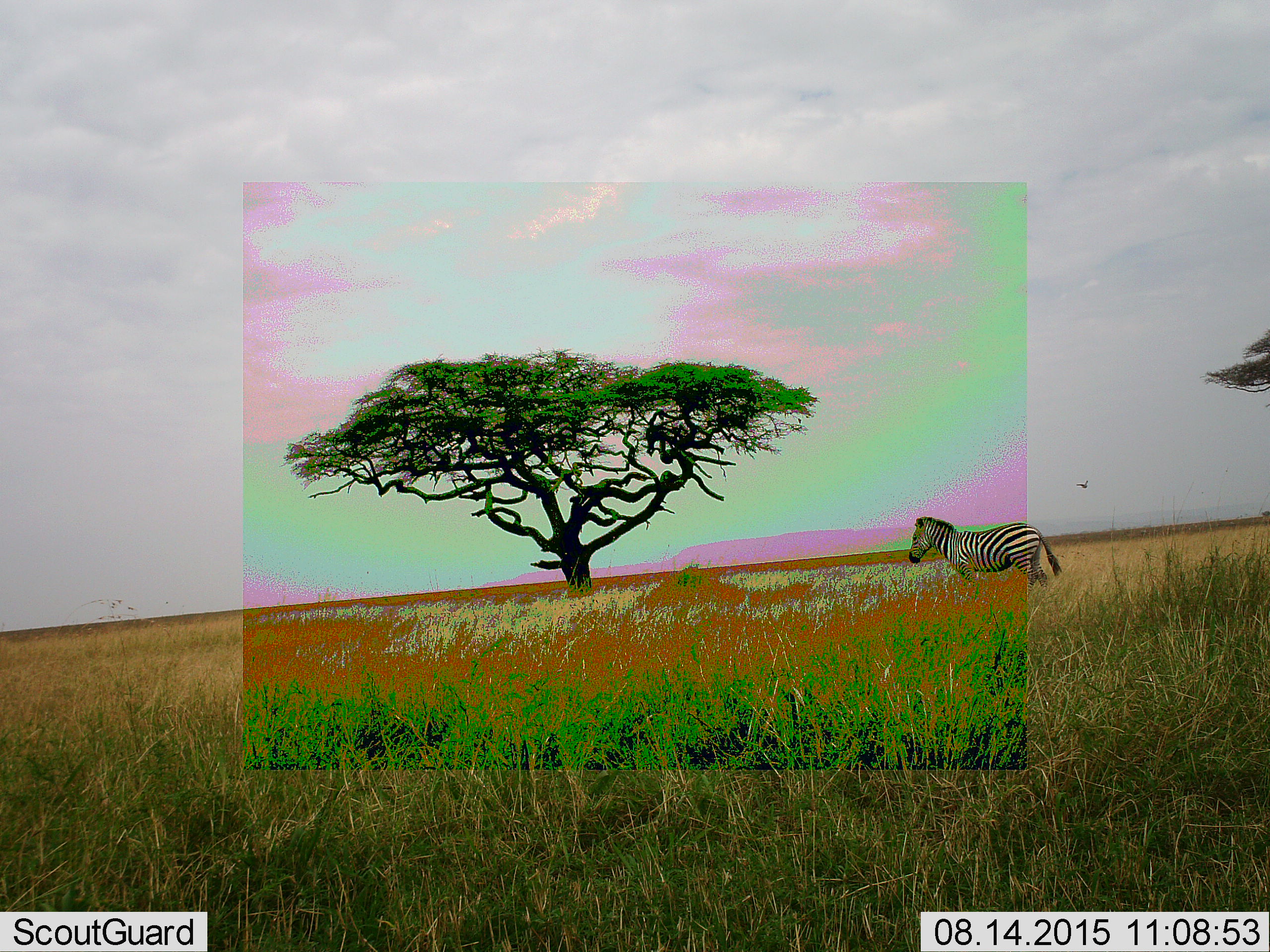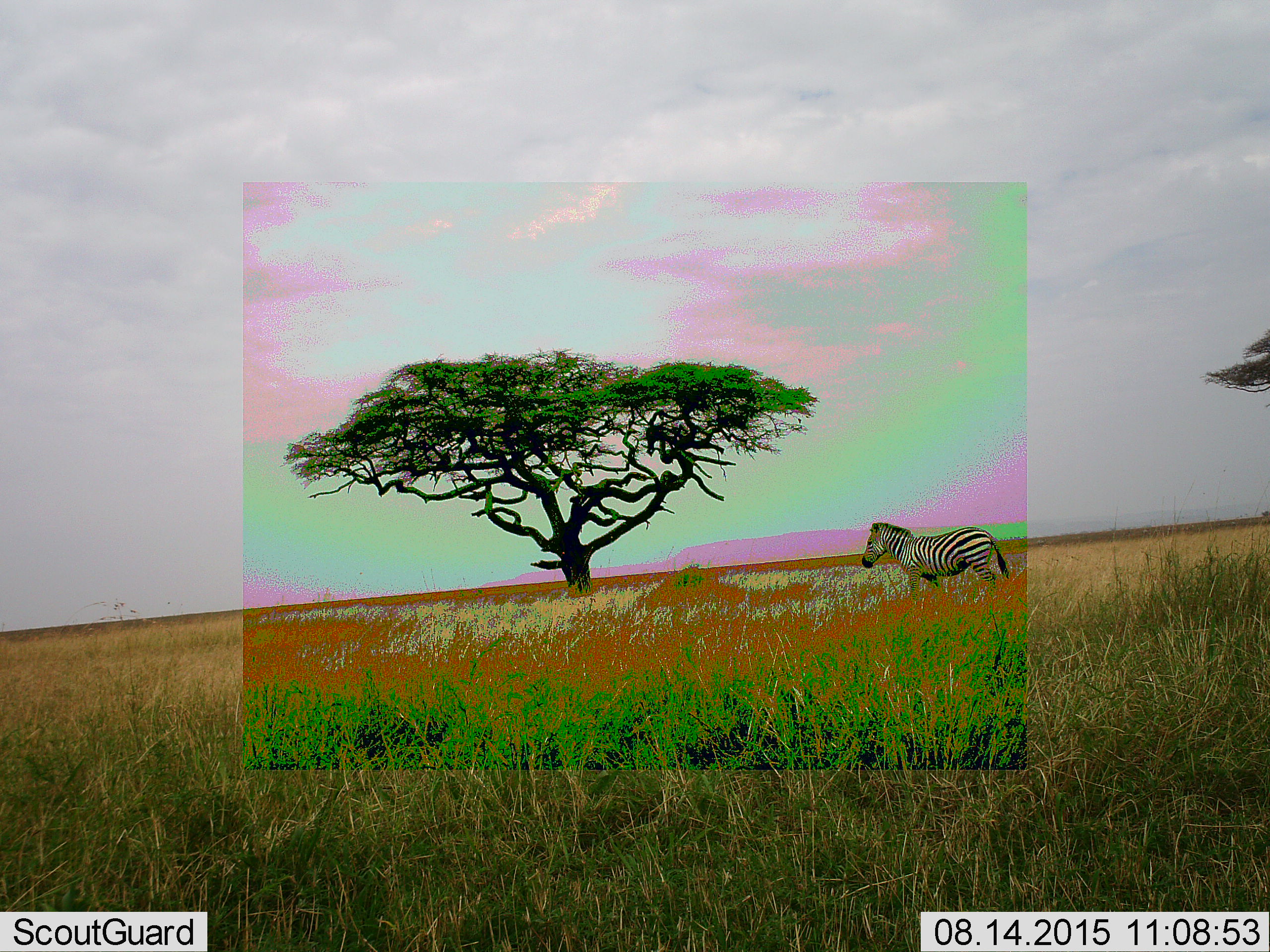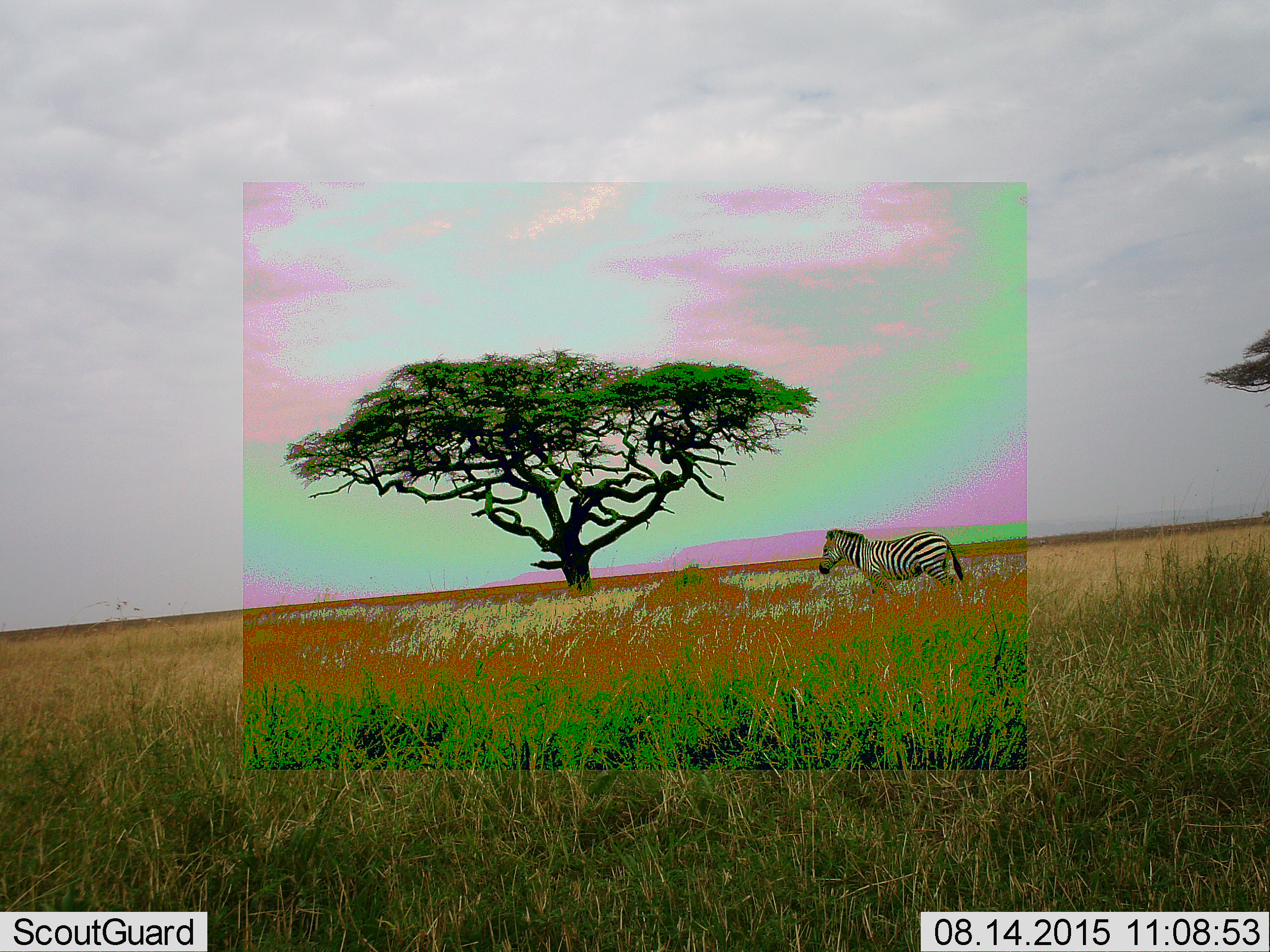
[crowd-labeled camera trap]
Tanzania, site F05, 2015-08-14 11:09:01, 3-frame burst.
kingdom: Animalia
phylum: Chordata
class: Mammalia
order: Perissodactyla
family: Equidae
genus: Equus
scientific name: Equus quagga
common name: plains zebra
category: zebra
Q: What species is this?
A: Zebra (plains zebra) (Equus quagga).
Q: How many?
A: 1.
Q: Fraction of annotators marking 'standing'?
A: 14%.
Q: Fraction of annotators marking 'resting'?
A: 0%.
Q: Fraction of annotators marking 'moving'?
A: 86%.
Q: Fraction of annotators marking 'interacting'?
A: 0%.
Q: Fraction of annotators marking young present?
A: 7%.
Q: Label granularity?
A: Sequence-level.